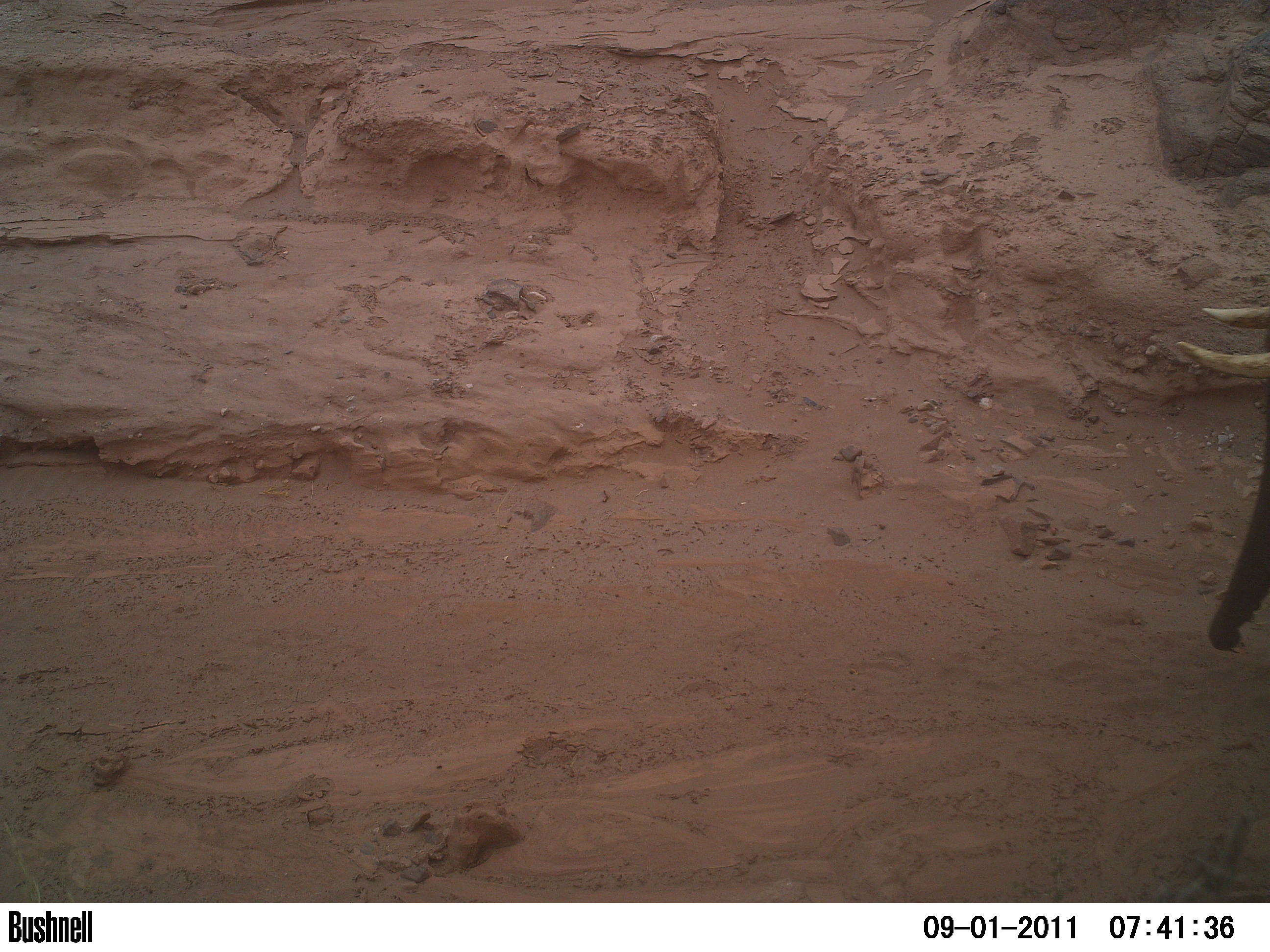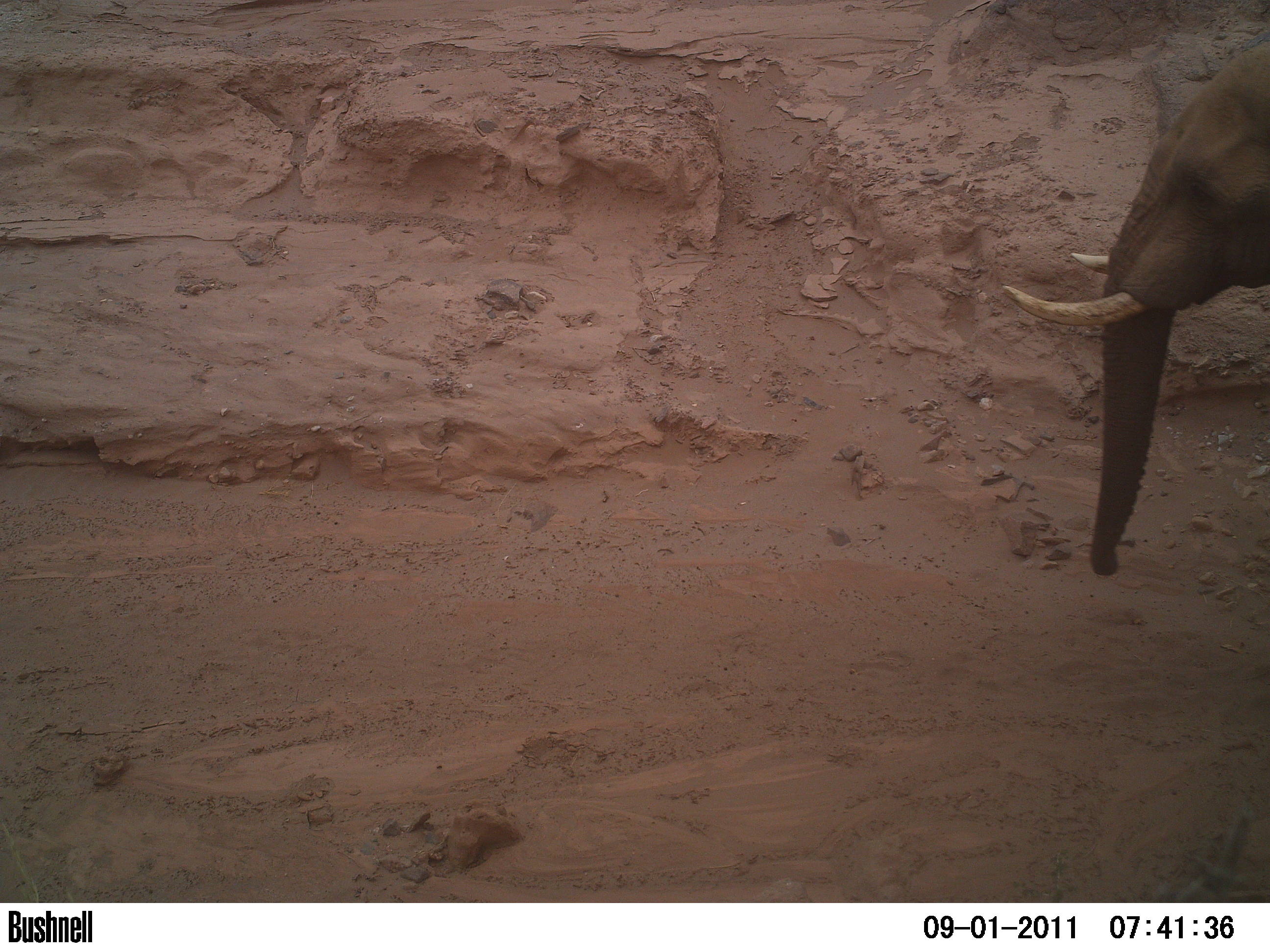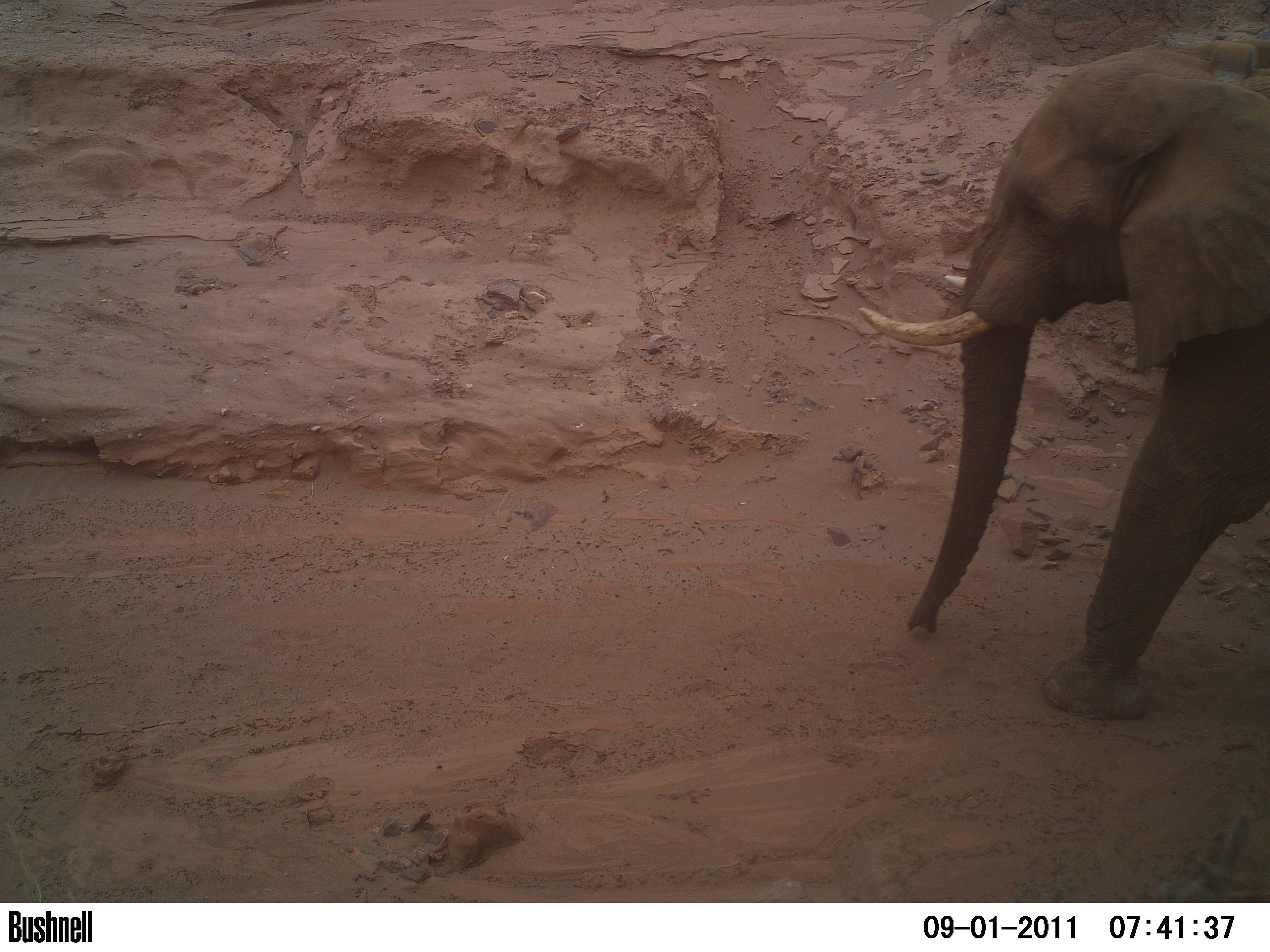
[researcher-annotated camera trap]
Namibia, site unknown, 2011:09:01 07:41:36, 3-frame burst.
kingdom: Animalia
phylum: Chordata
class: Mammalia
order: Proboscidea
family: Elephantidae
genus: Loxodonta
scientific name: Loxodonta africana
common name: african elephant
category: loxodanta africana